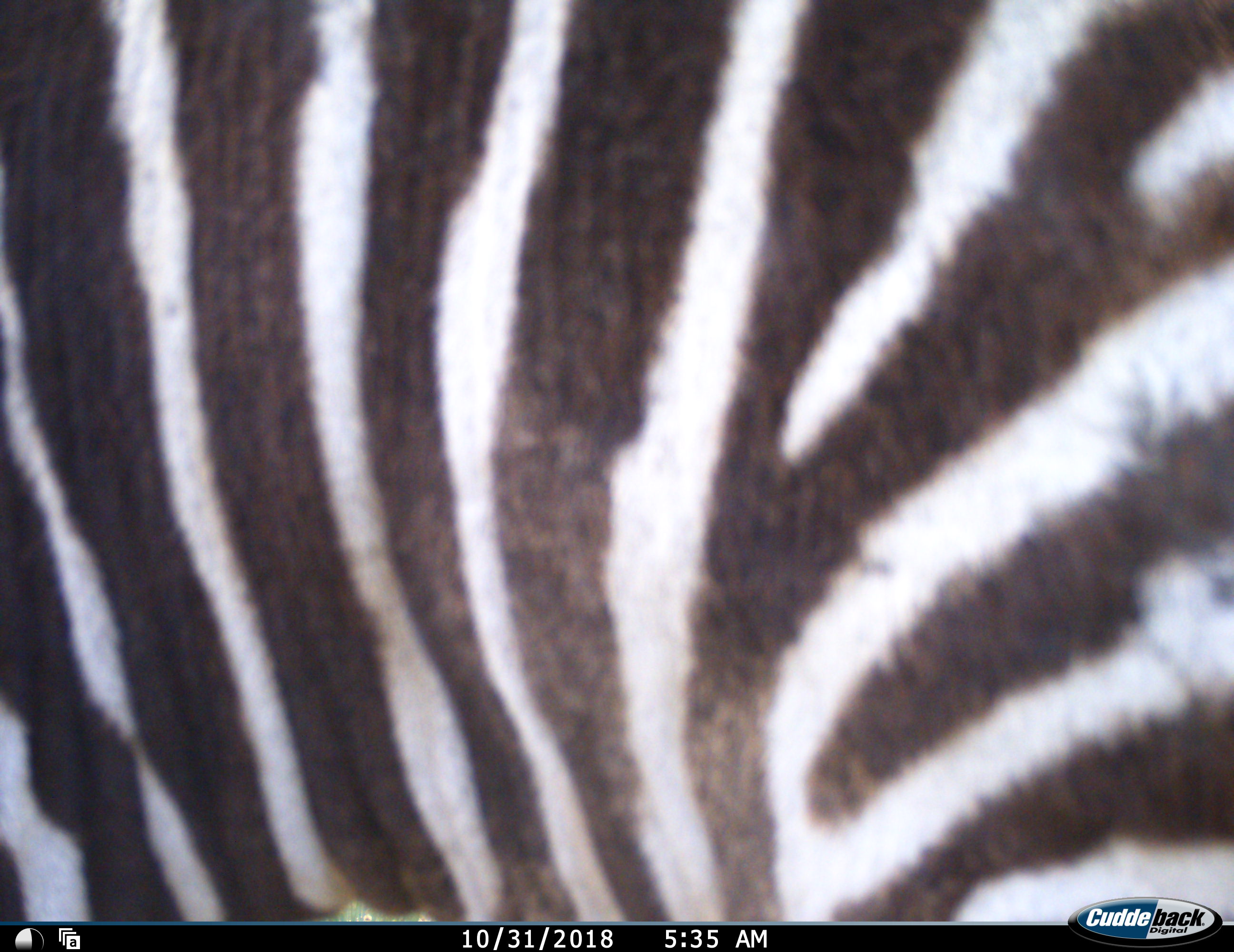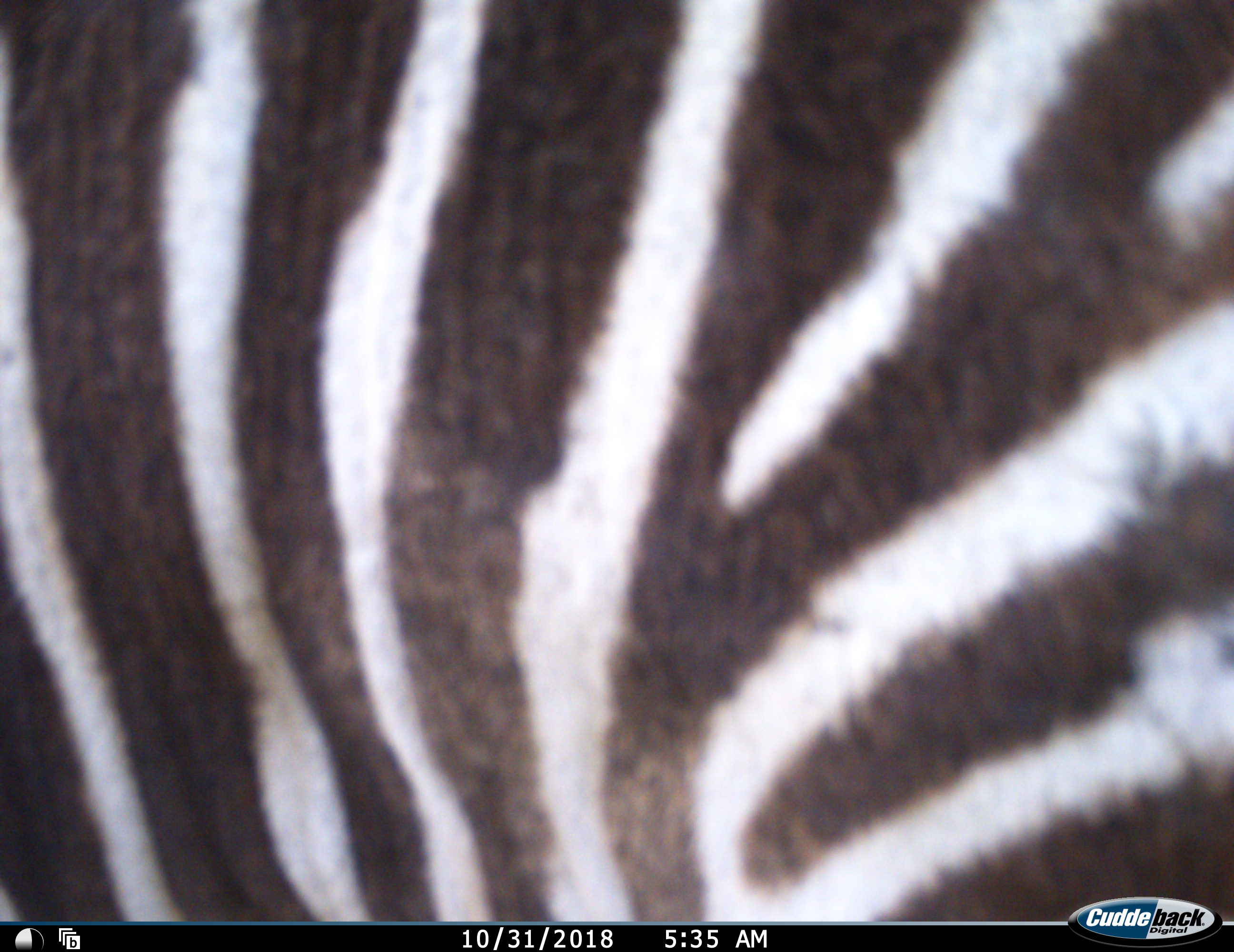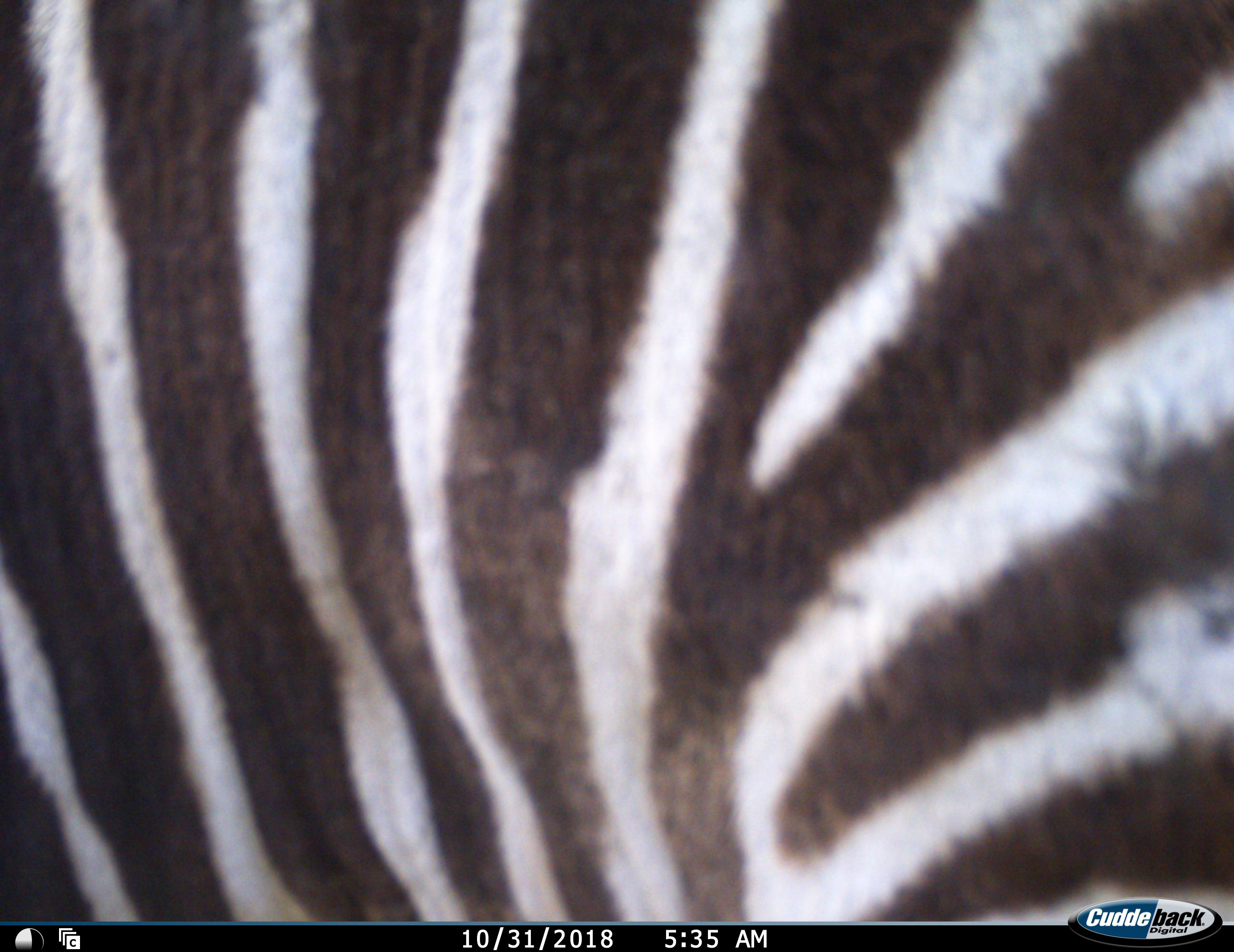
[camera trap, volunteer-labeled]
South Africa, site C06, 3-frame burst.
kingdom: Animalia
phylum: Chordata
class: Mammalia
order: Perissodactyla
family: Equidae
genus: Equus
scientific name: Equus zebra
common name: mountain zebra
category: zebramountain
Zebramountain (mountain zebra) (Equus zebra), count 1. Behavior (volunteer vote fractions): standing 89%, resting 0%, moving 22%, interacting 0%. Young present (vote fraction): 0%. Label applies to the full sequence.